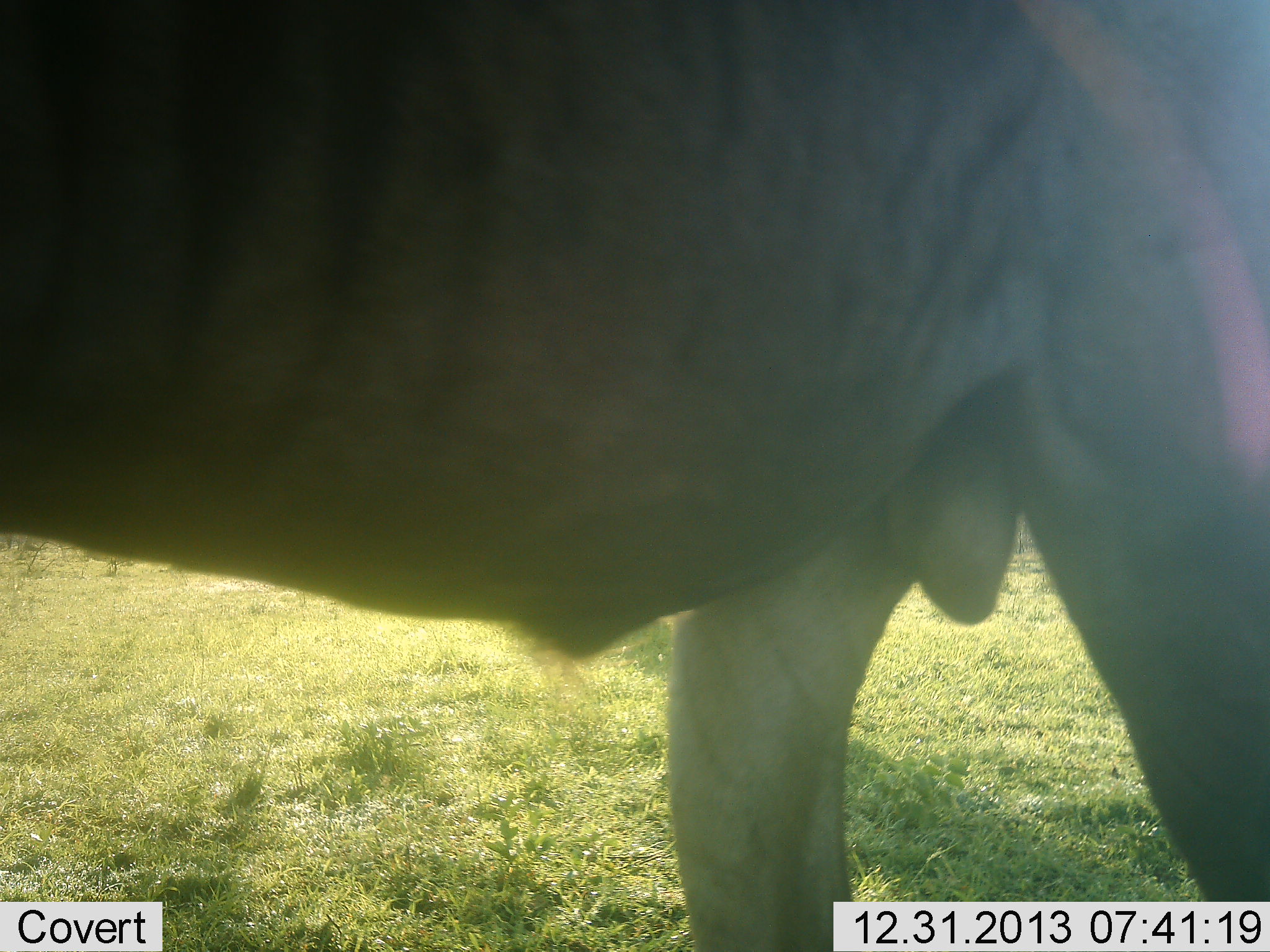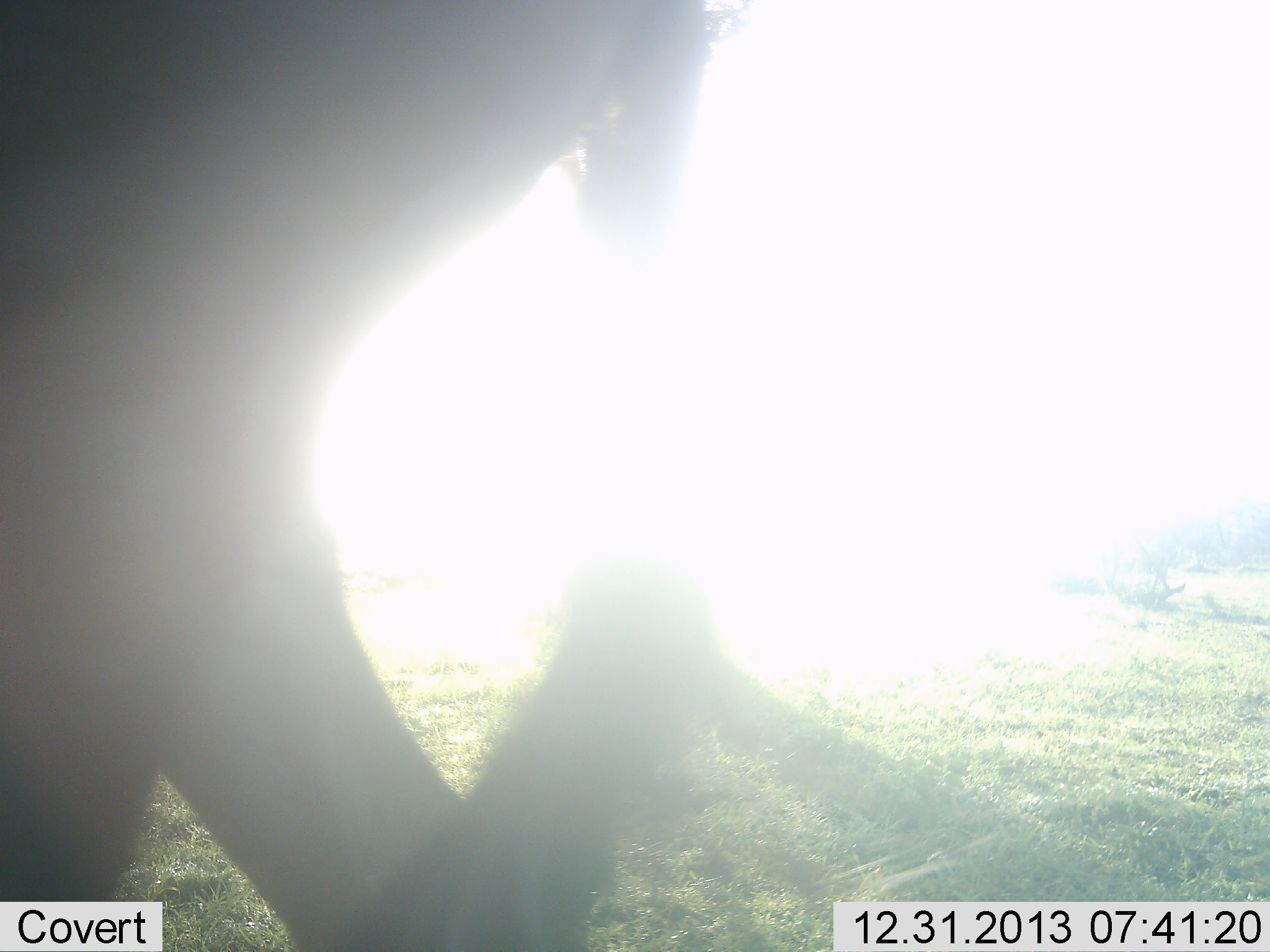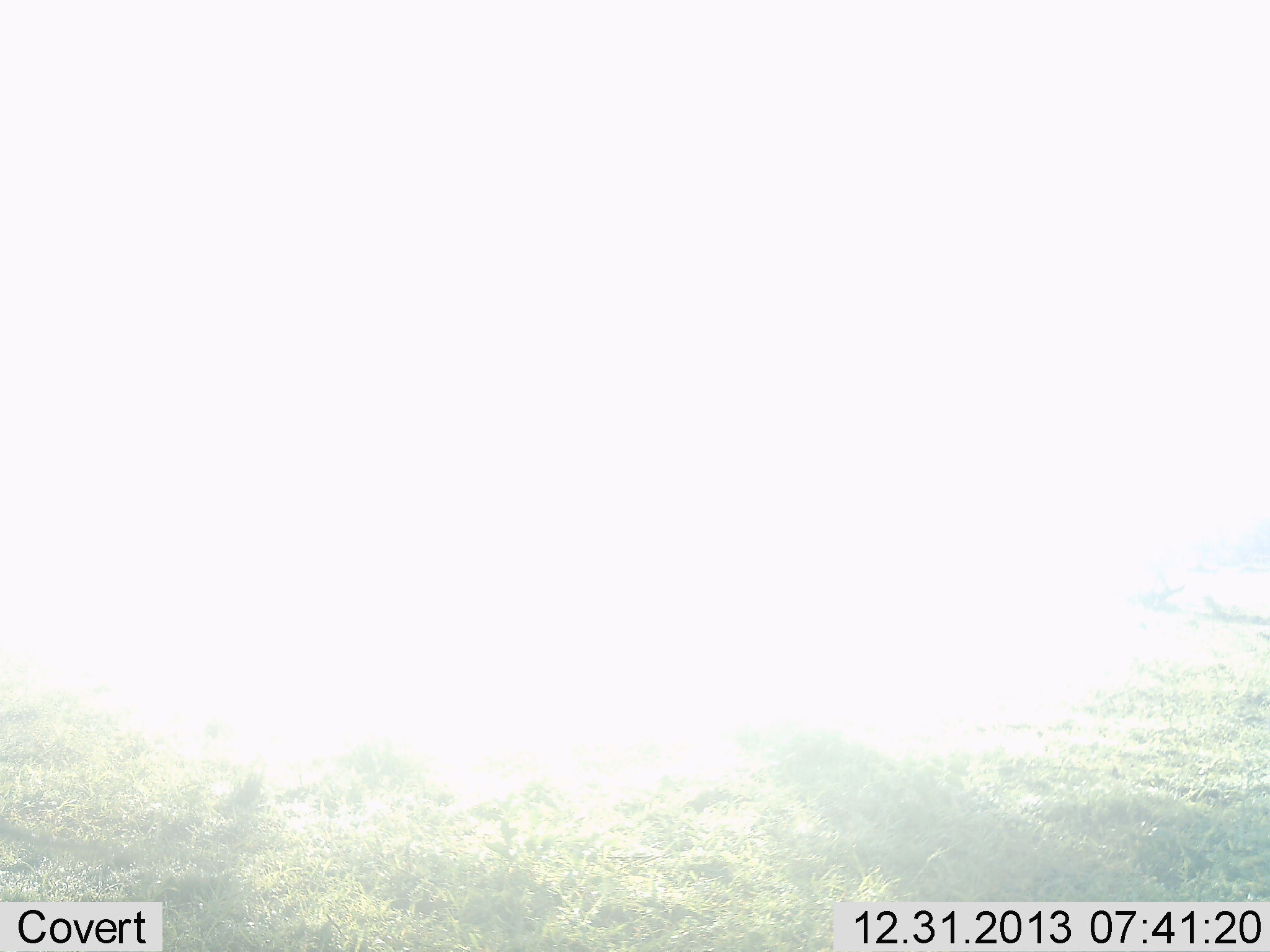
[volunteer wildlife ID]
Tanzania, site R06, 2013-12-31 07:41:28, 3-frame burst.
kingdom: Animalia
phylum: Chordata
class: Mammalia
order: Artiodactyla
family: Bovidae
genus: Connochaetes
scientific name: Connochaetes taurinus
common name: blue wildebeest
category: wildebeest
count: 1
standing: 10%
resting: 0%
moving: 80%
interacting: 0%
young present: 0%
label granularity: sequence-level